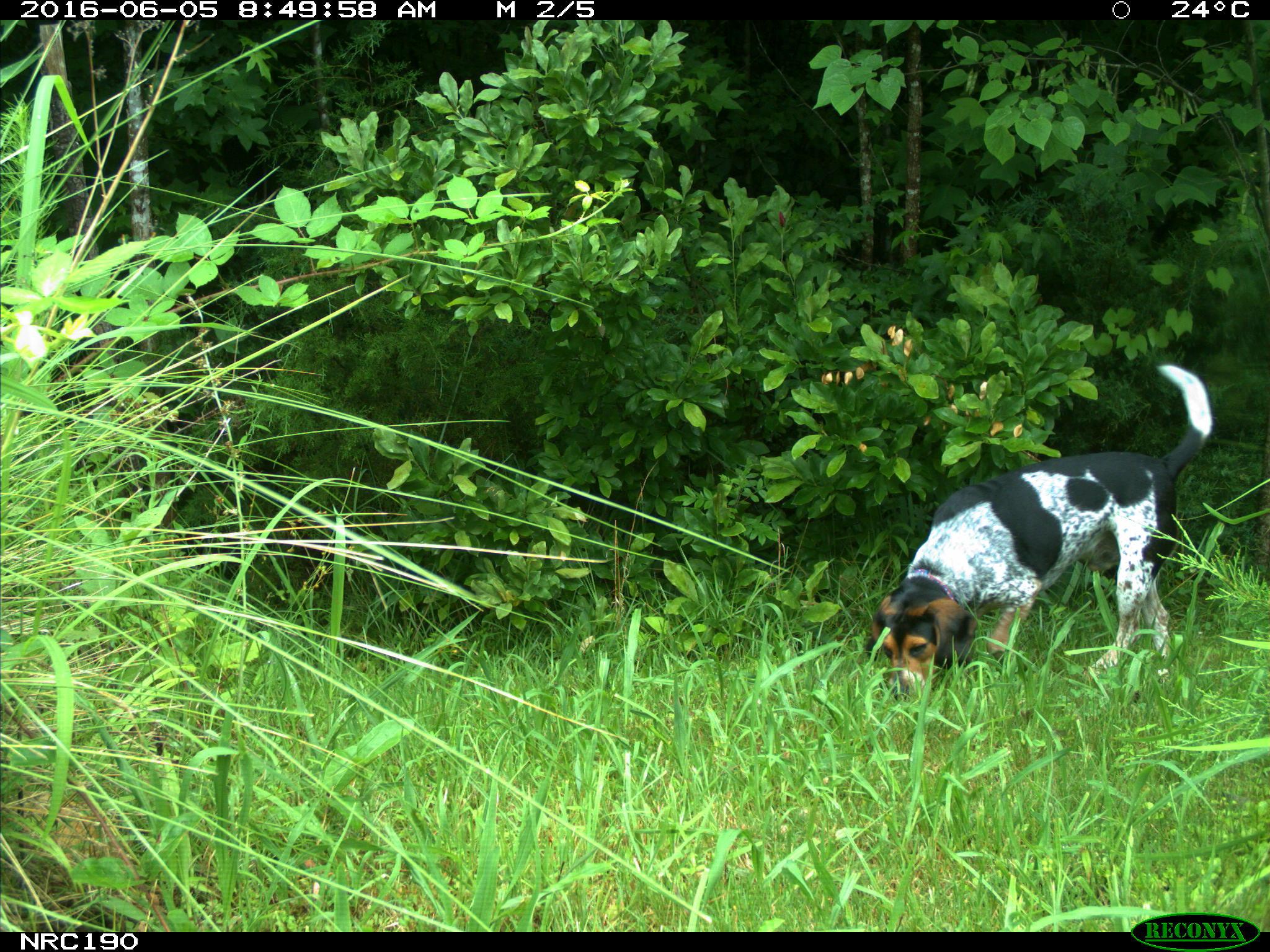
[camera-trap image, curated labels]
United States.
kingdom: Animalia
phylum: Chordata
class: Mammalia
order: Carnivora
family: Canidae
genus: Canis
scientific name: Canis familiaris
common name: domestic dog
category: Dog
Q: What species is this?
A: Dog (domestic dog) (Canis familiaris).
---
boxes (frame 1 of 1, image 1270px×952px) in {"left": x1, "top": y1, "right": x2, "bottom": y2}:
Dog: {"left": 857, "top": 345, "right": 1235, "bottom": 697}